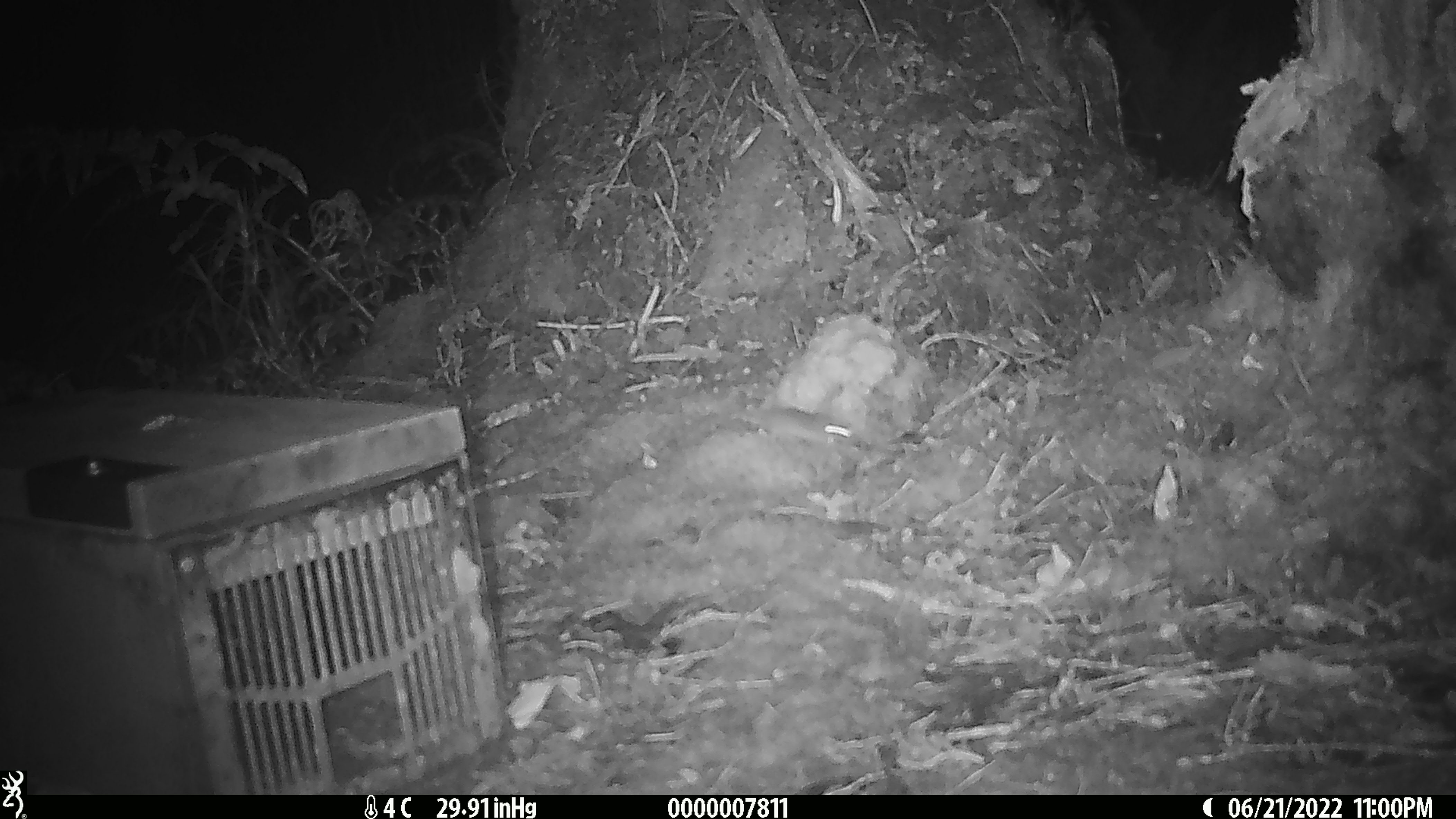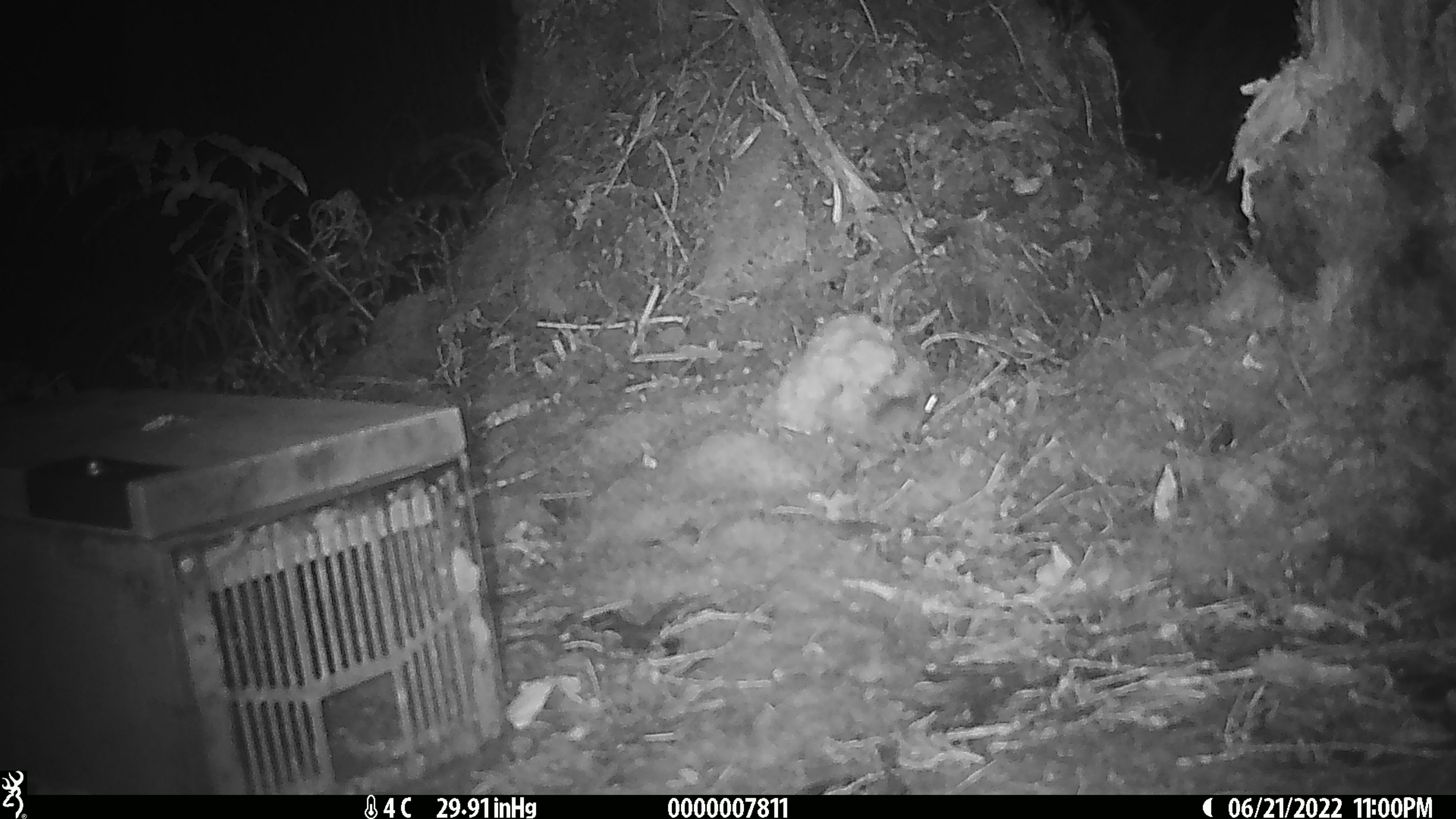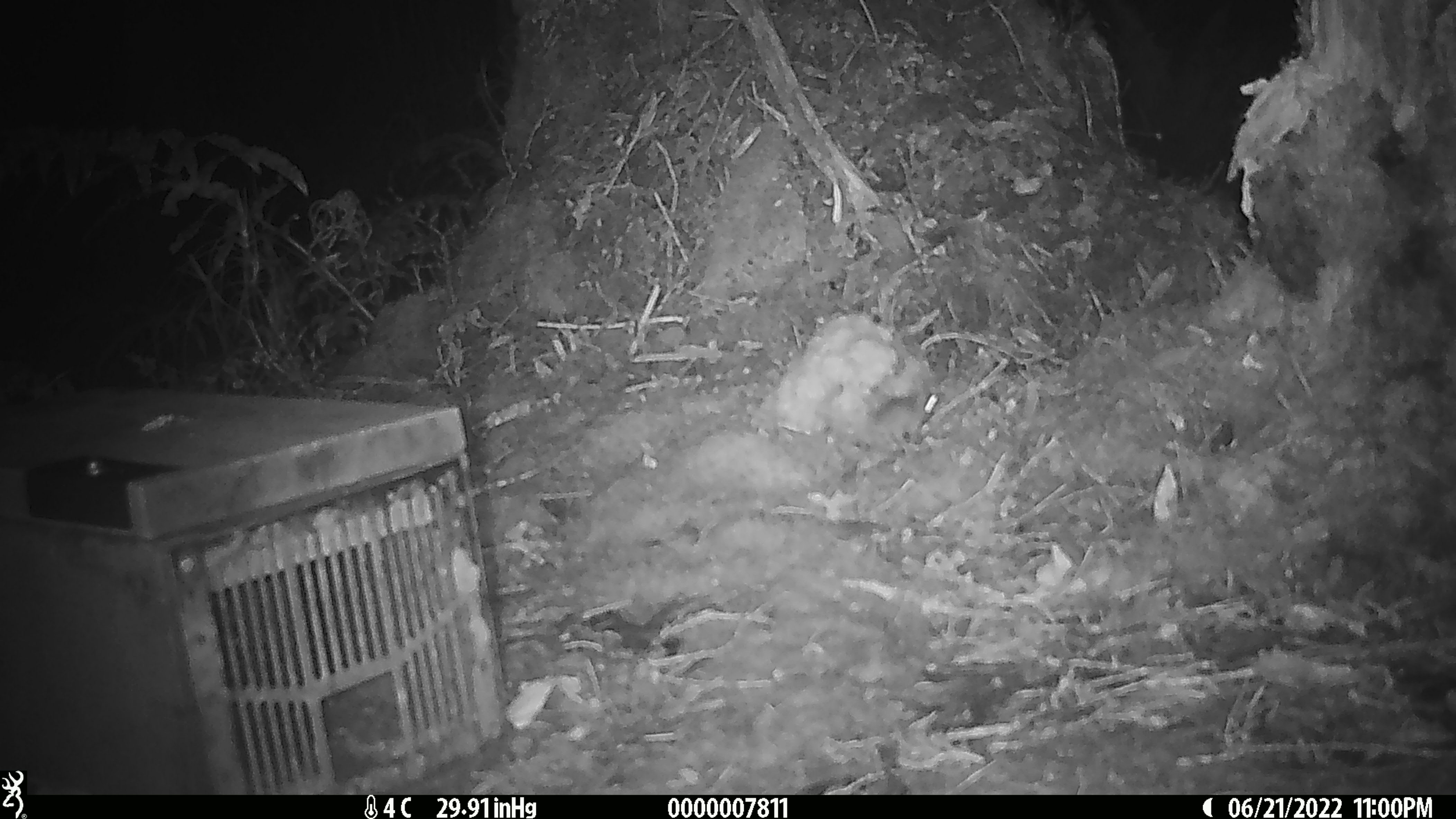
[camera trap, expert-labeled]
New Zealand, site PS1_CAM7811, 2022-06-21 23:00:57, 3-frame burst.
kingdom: Animalia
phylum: Chordata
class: Mammalia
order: Rodentia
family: Muridae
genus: Mus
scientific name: Mus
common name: mouse